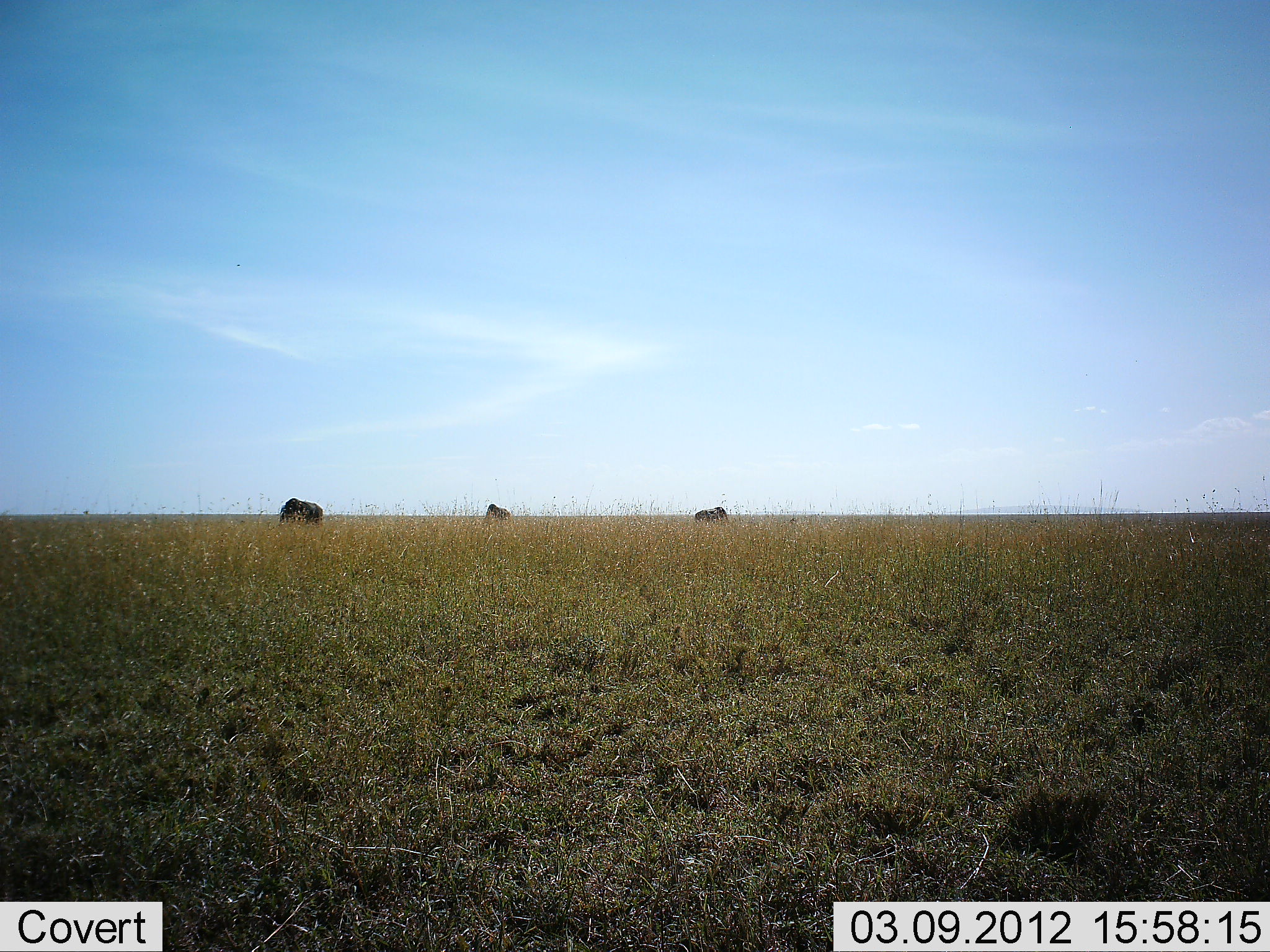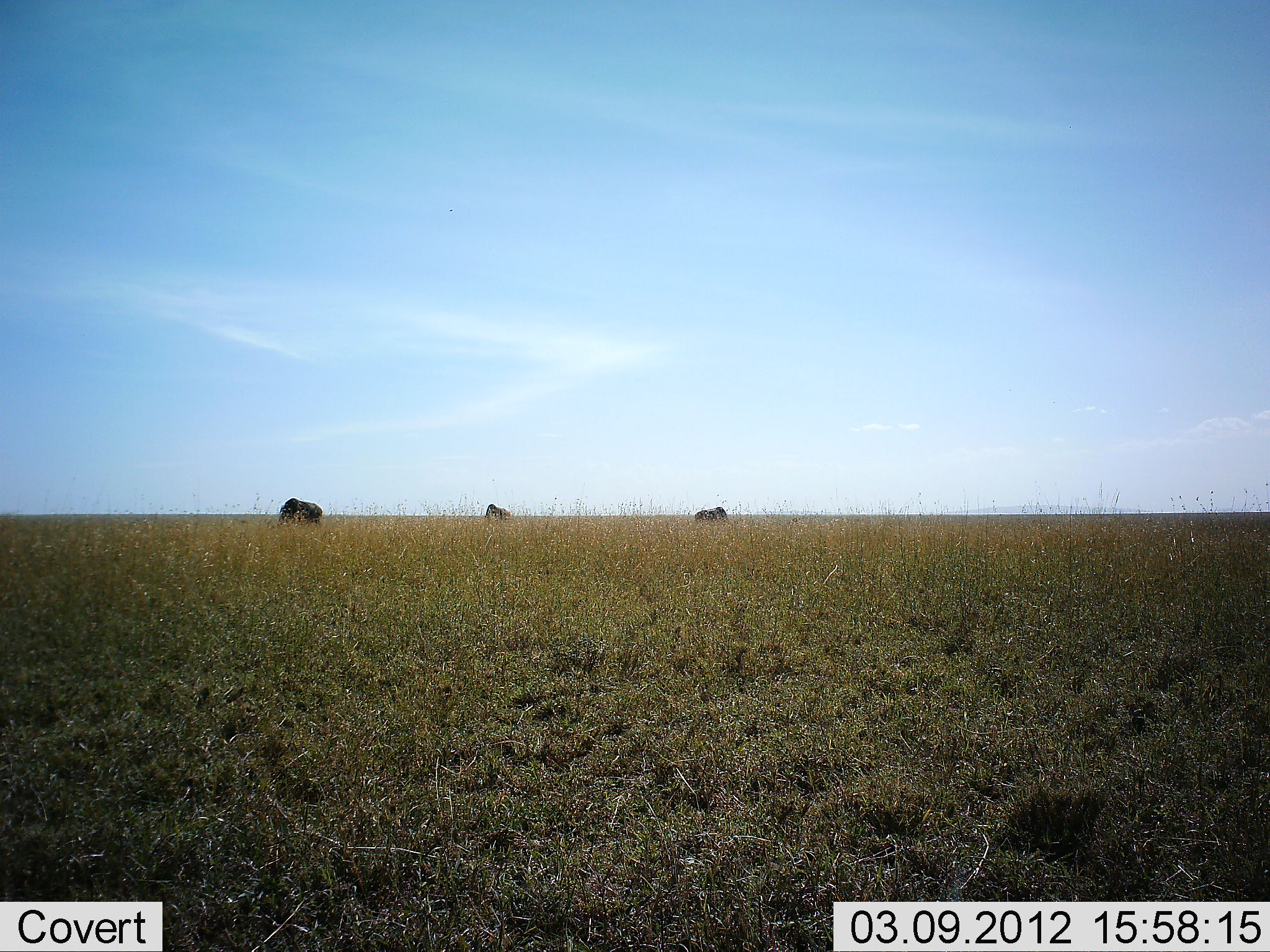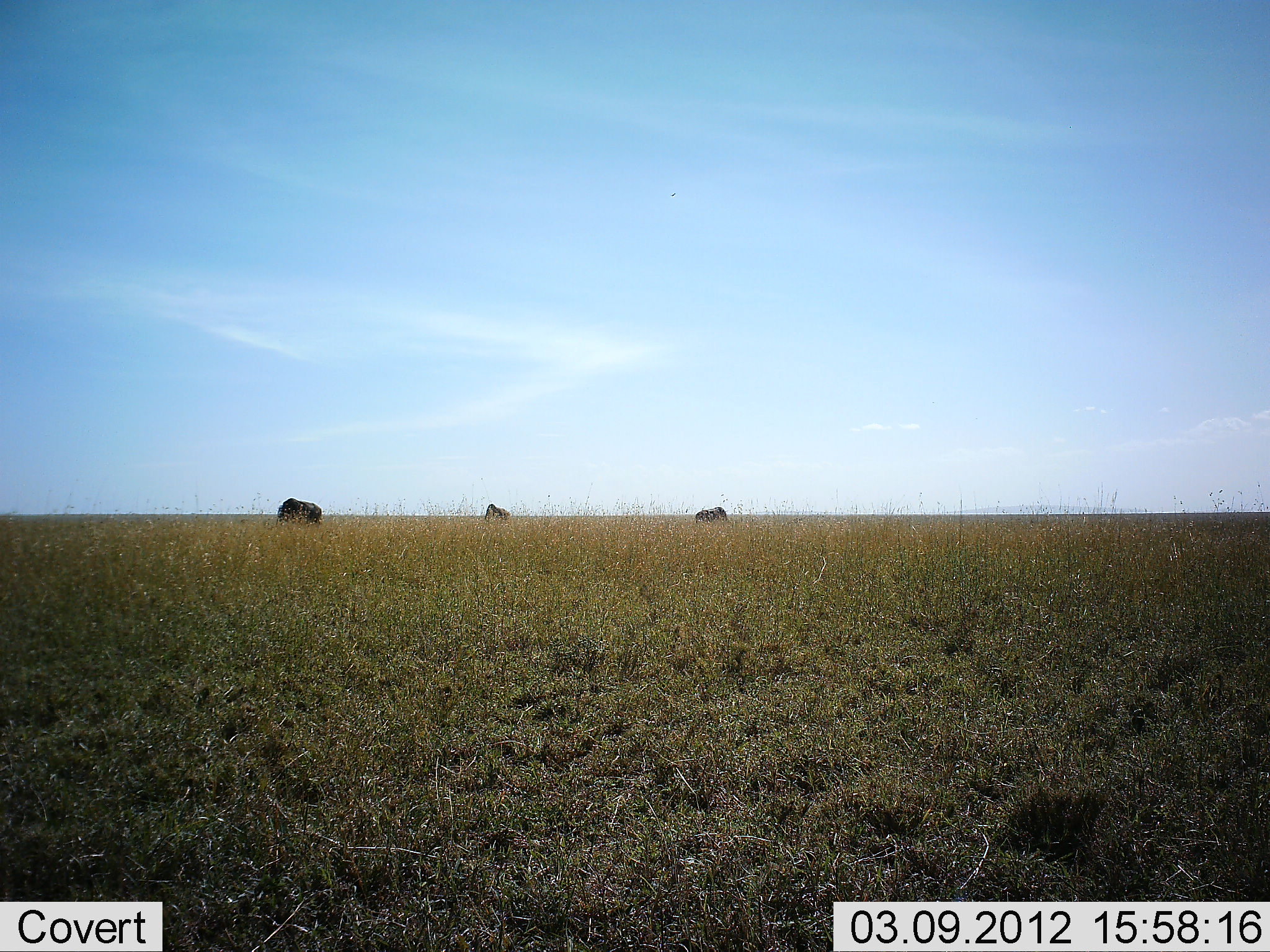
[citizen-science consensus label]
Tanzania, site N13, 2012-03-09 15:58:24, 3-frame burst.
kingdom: Animalia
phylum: Chordata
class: Mammalia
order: Artiodactyla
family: Bovidae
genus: Connochaetes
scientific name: Connochaetes taurinus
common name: blue wildebeest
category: wildebeest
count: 3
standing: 31%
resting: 0%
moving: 0%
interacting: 0%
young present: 0%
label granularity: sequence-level